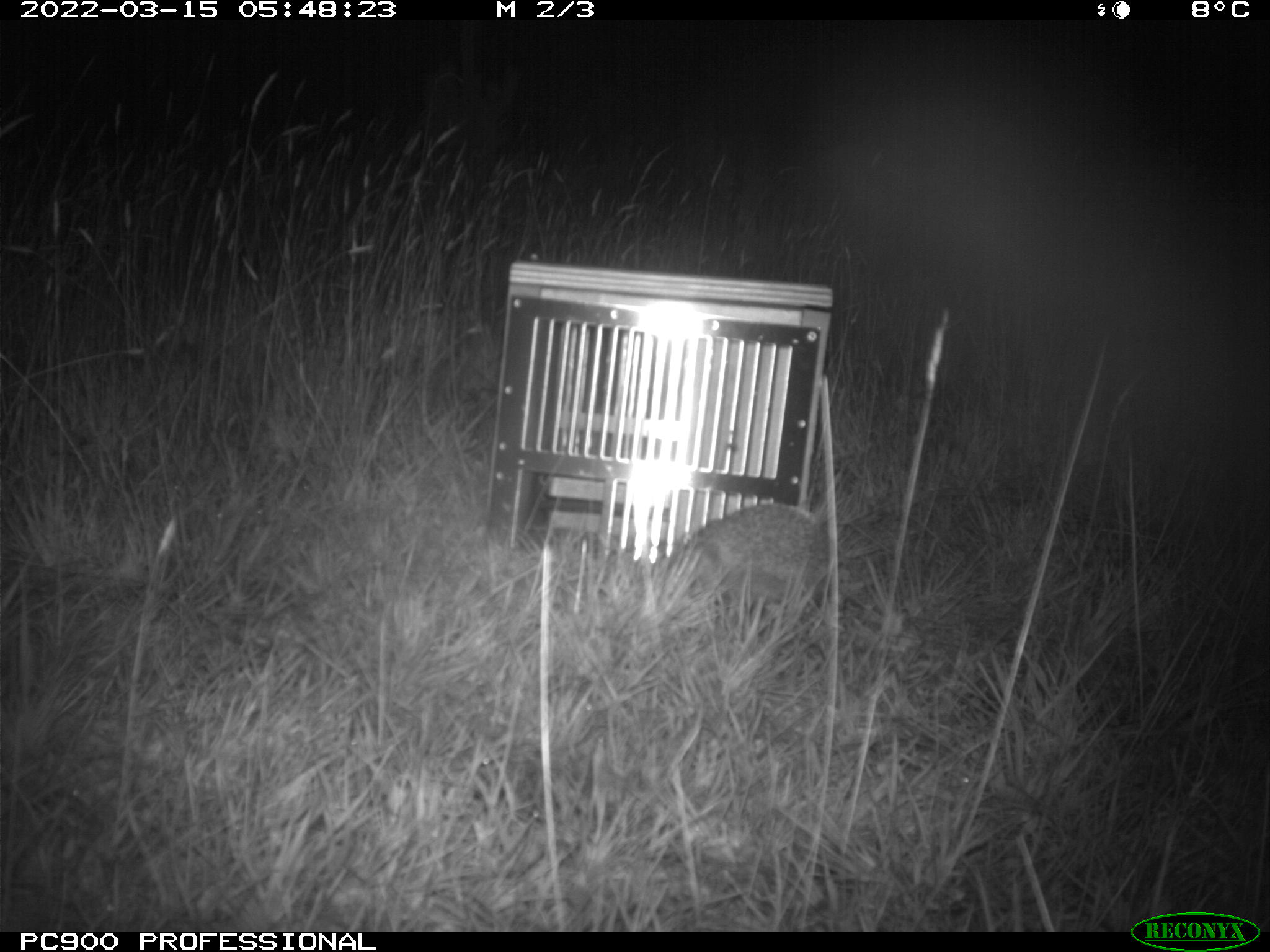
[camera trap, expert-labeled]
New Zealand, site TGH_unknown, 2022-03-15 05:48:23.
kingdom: Animalia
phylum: Chordata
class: Mammalia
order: Eulipotyphla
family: Erinaceidae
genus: Erinaceus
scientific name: Erinaceus europaeus europaeus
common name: european hedgehog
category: hedgehog